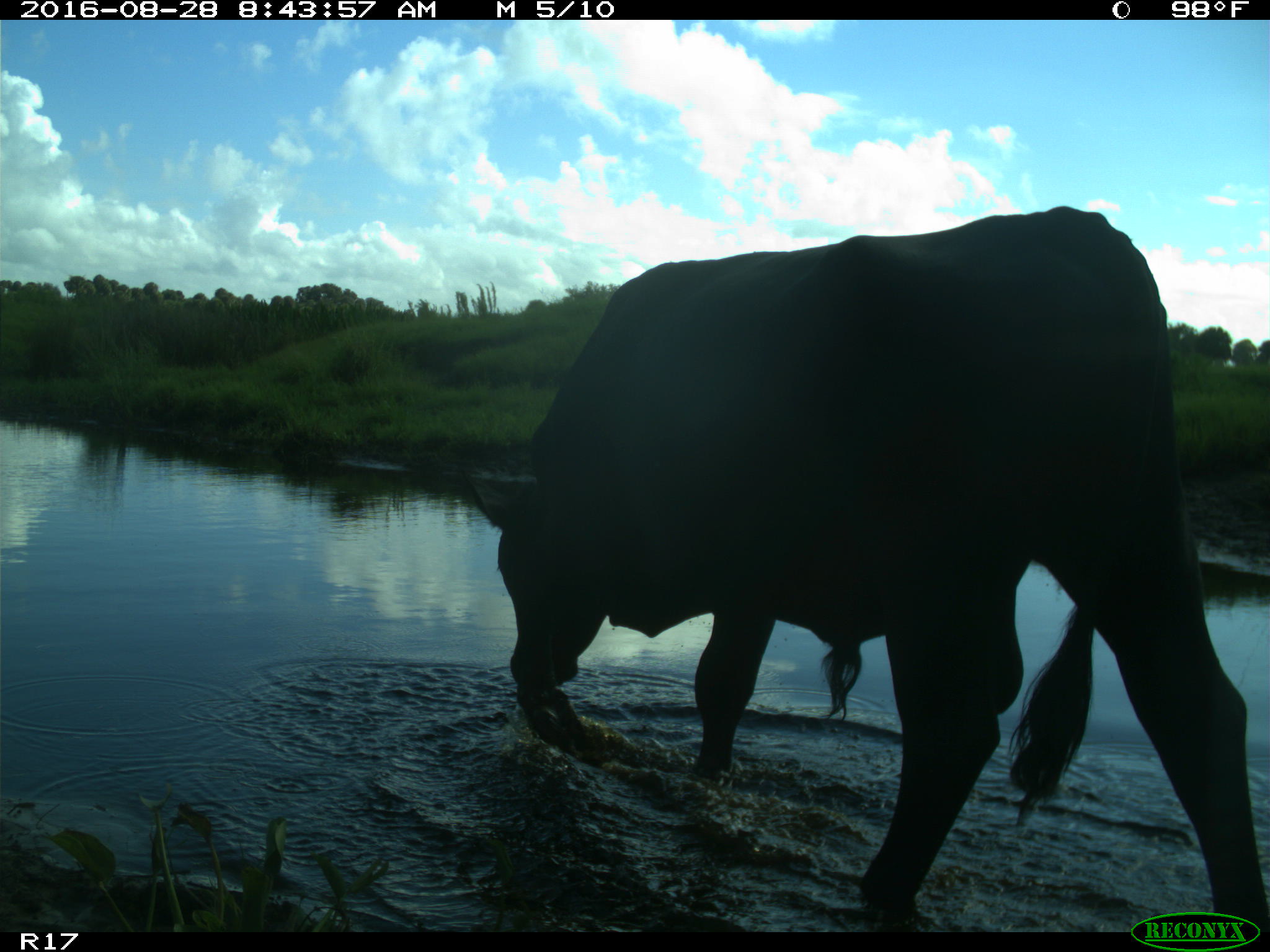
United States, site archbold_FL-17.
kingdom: Animalia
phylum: Chordata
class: Mammalia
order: Artiodactyla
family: Bovidae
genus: Bos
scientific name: Bos taurus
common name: domestic cow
Bos taurus (domestic cow).